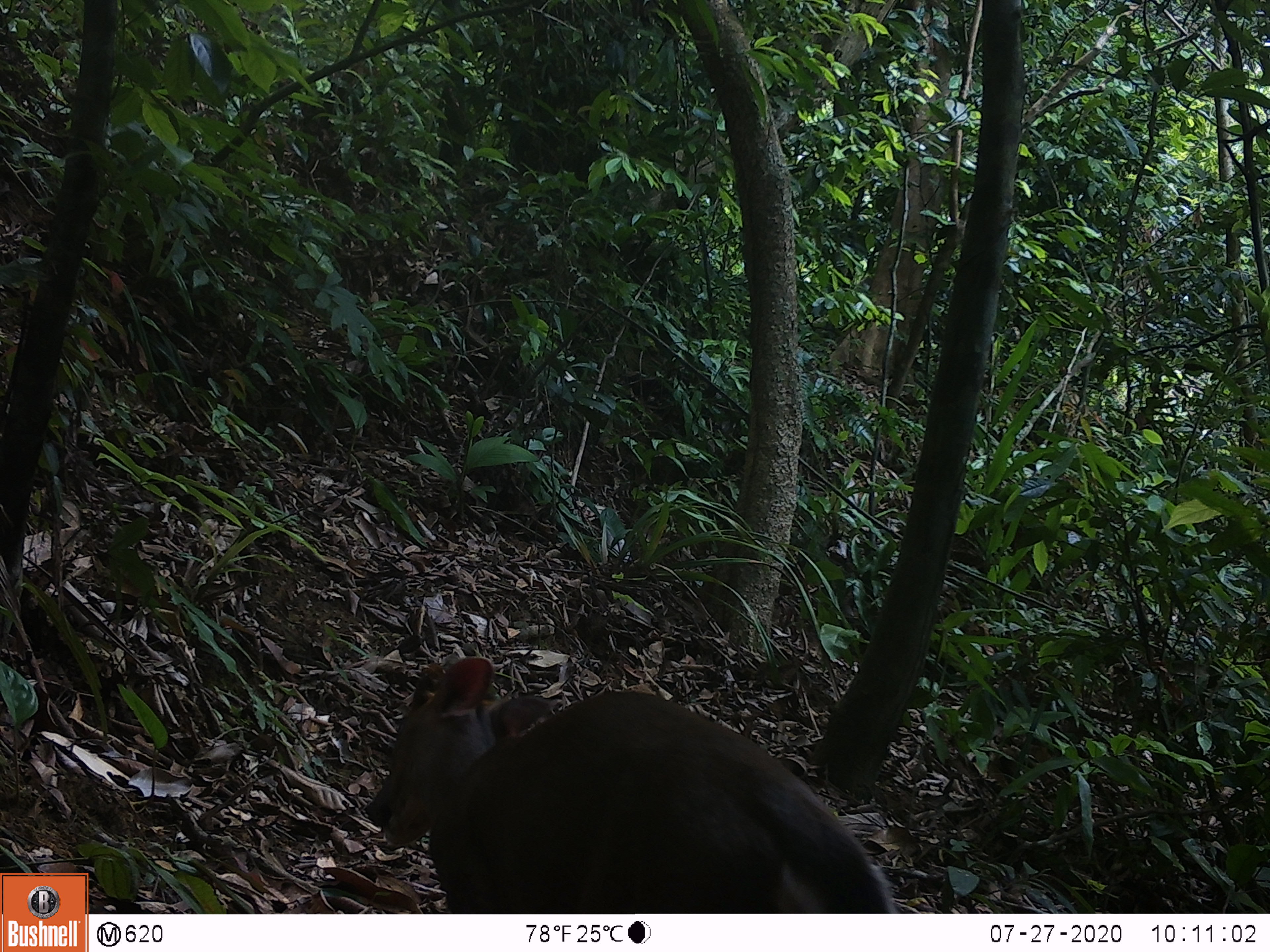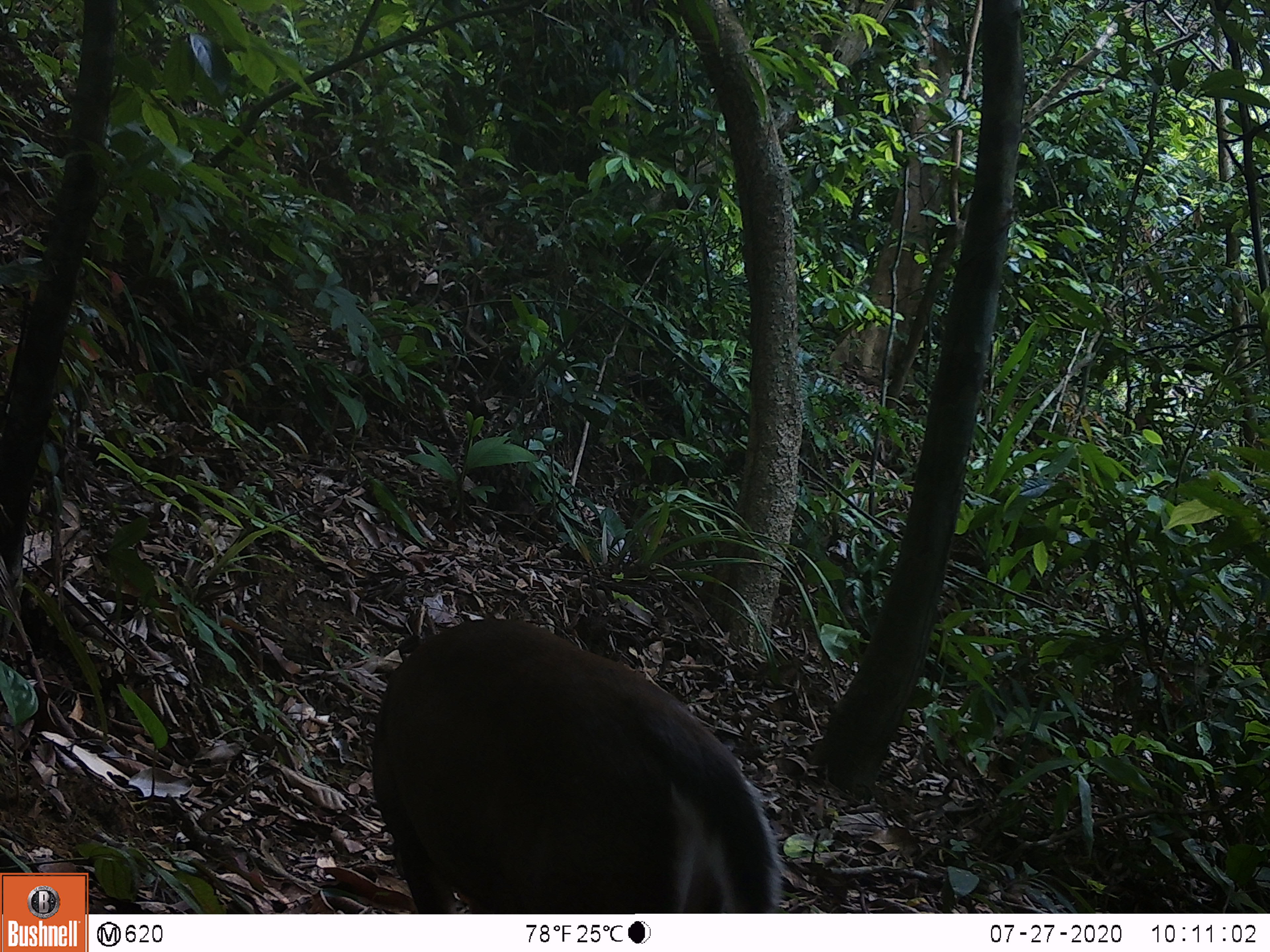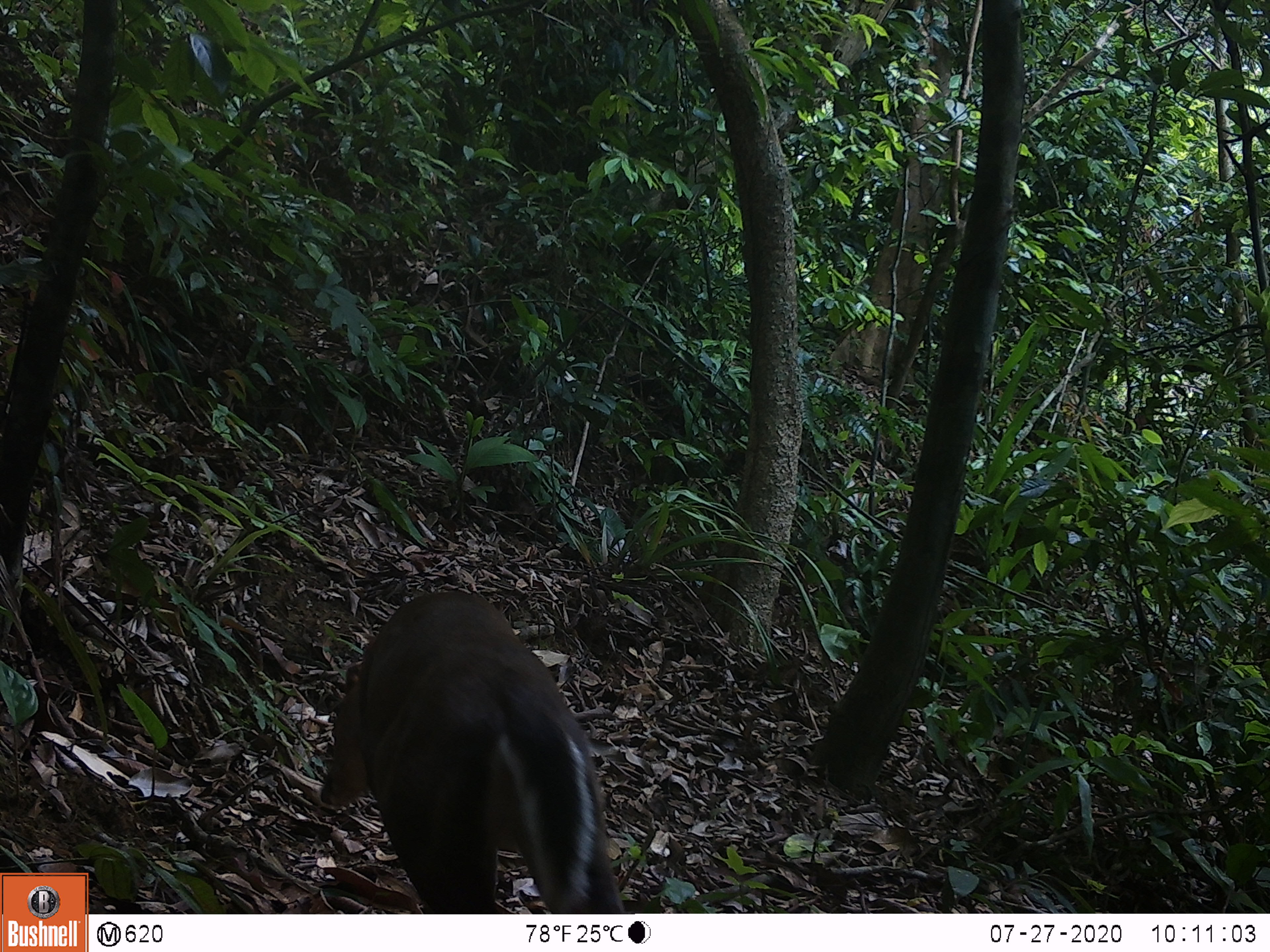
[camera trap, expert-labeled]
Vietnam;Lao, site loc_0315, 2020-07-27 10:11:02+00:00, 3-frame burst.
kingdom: Animalia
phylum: Chordata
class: Mammalia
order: Artiodactyla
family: Cervidae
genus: Muntiacus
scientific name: Muntiacus rooseveltorum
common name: roosevelt's muntjac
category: roosevelts muntjac group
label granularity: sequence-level